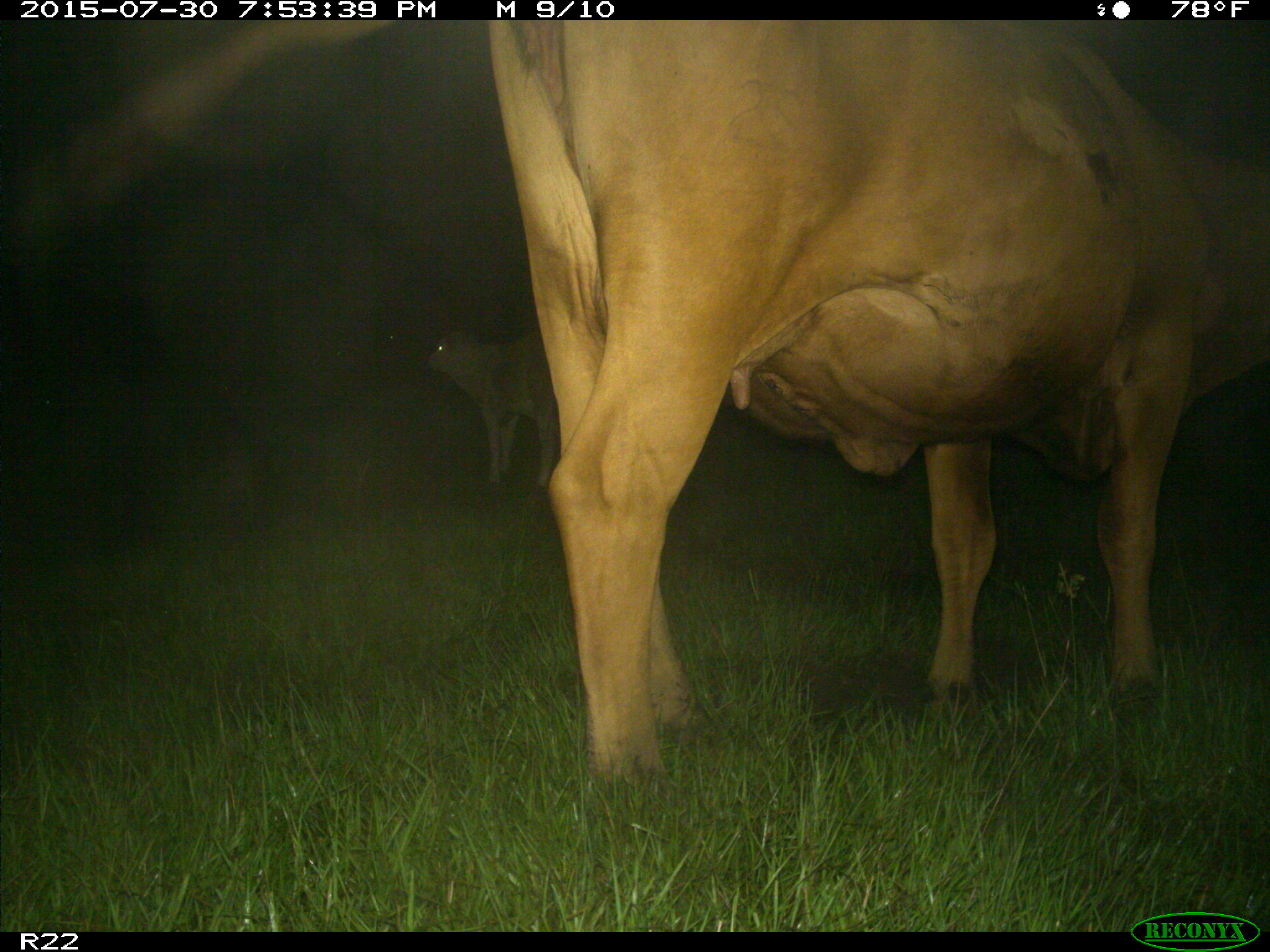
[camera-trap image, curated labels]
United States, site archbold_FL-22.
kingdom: Animalia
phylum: Chordata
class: Mammalia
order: Artiodactyla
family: Bovidae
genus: Bos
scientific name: Bos taurus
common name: domestic cow